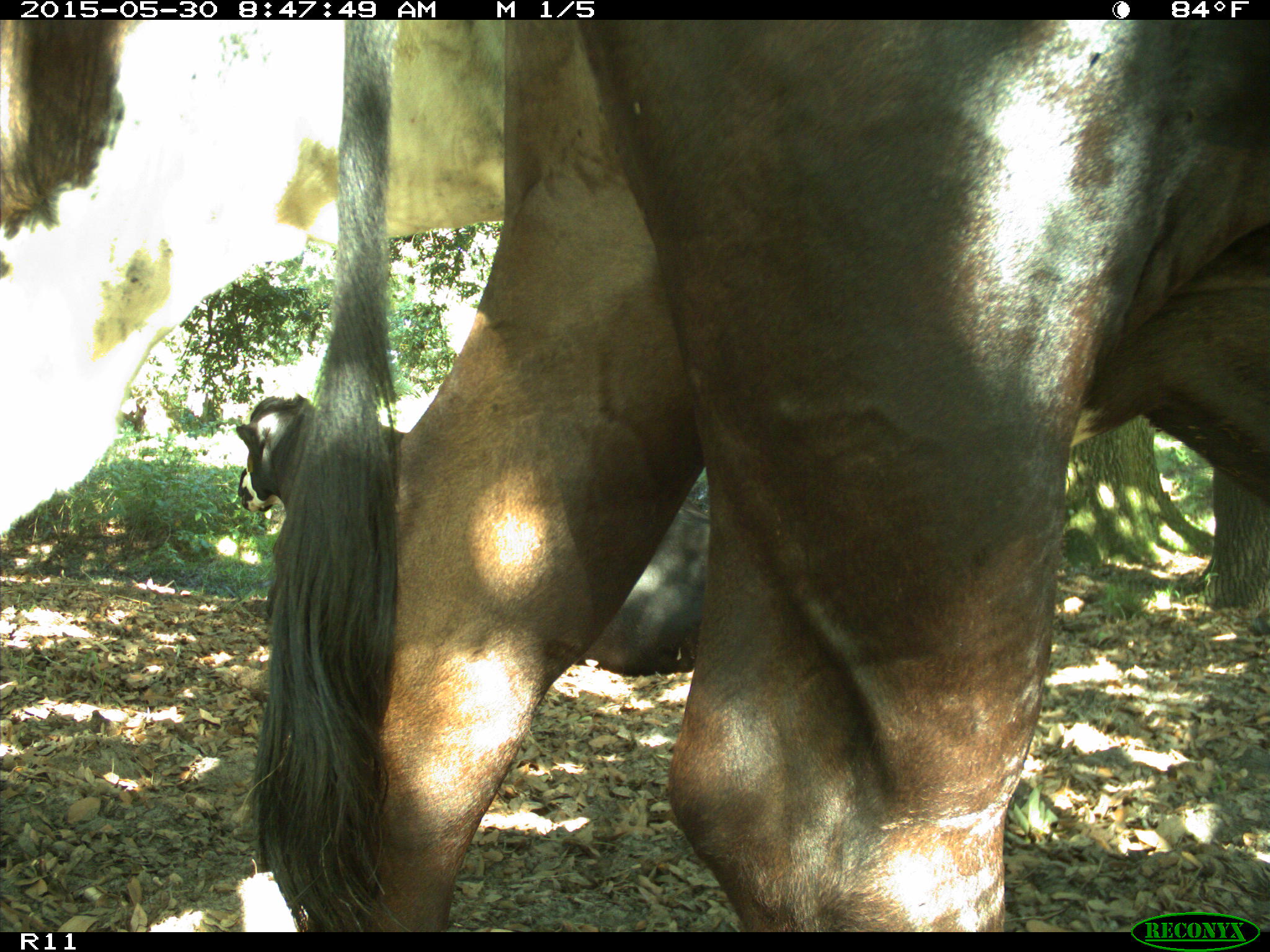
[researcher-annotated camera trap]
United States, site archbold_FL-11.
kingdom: Animalia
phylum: Chordata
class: Mammalia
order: Artiodactyla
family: Bovidae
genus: Bos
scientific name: Bos taurus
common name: domestic cow